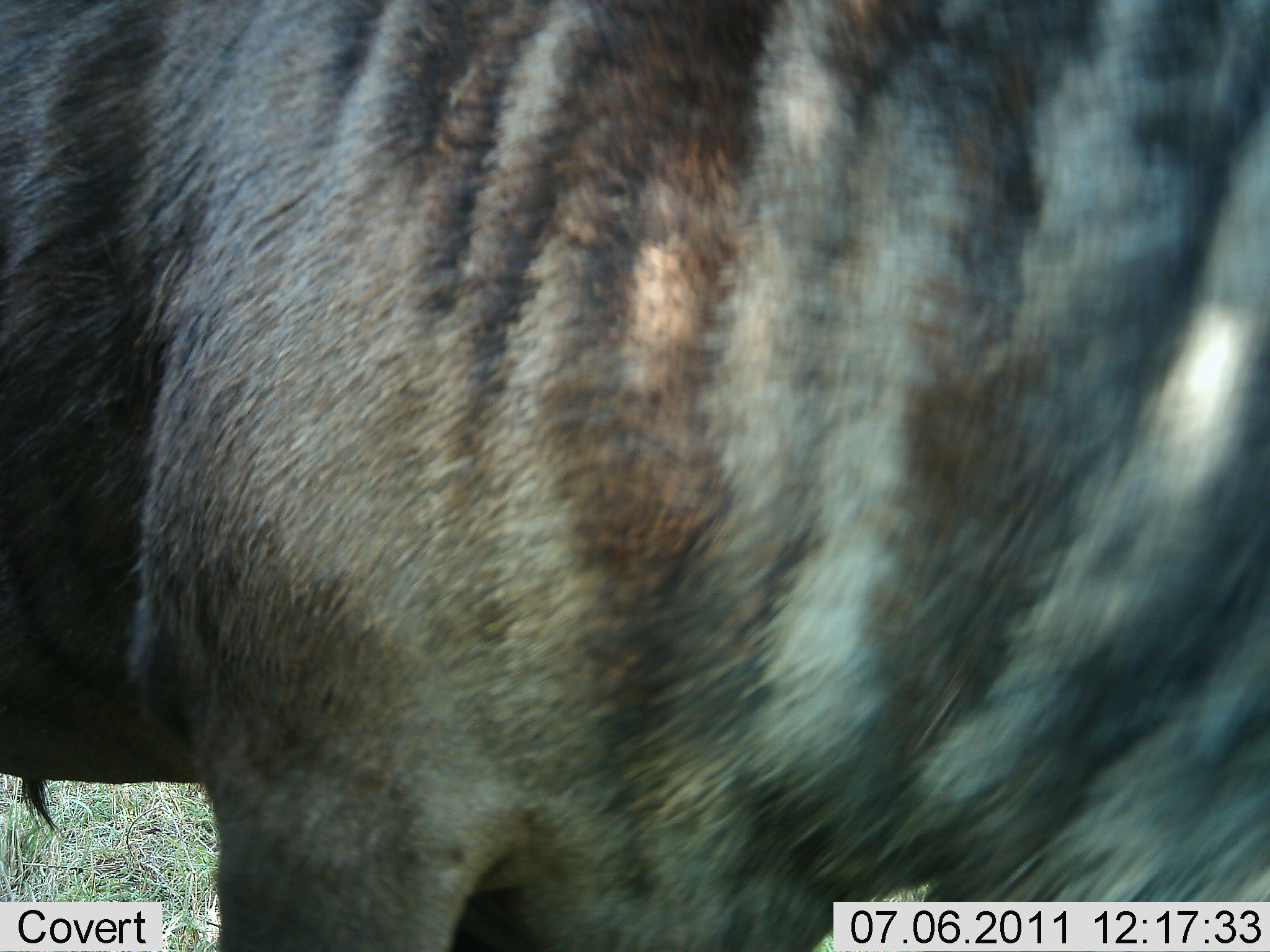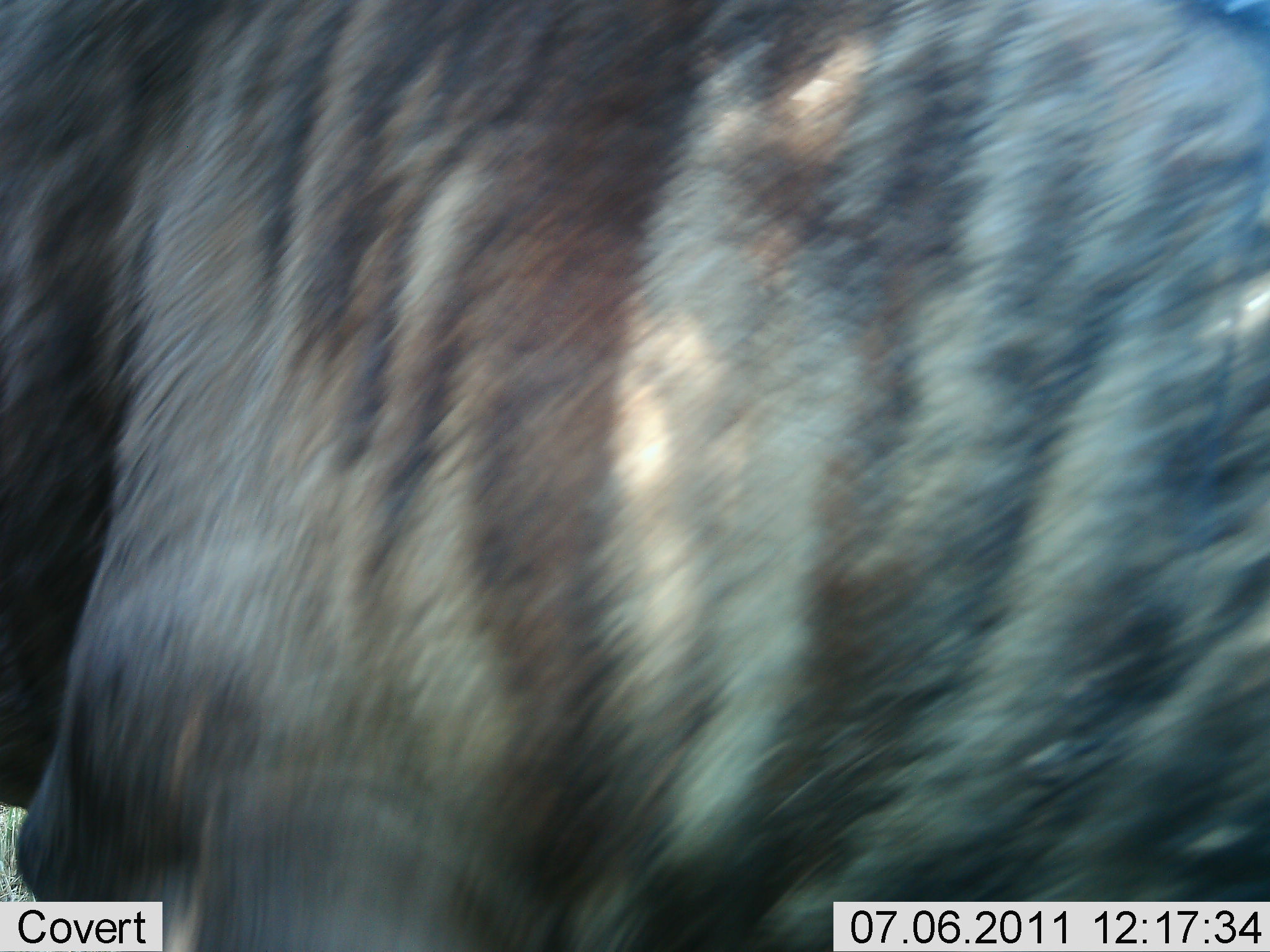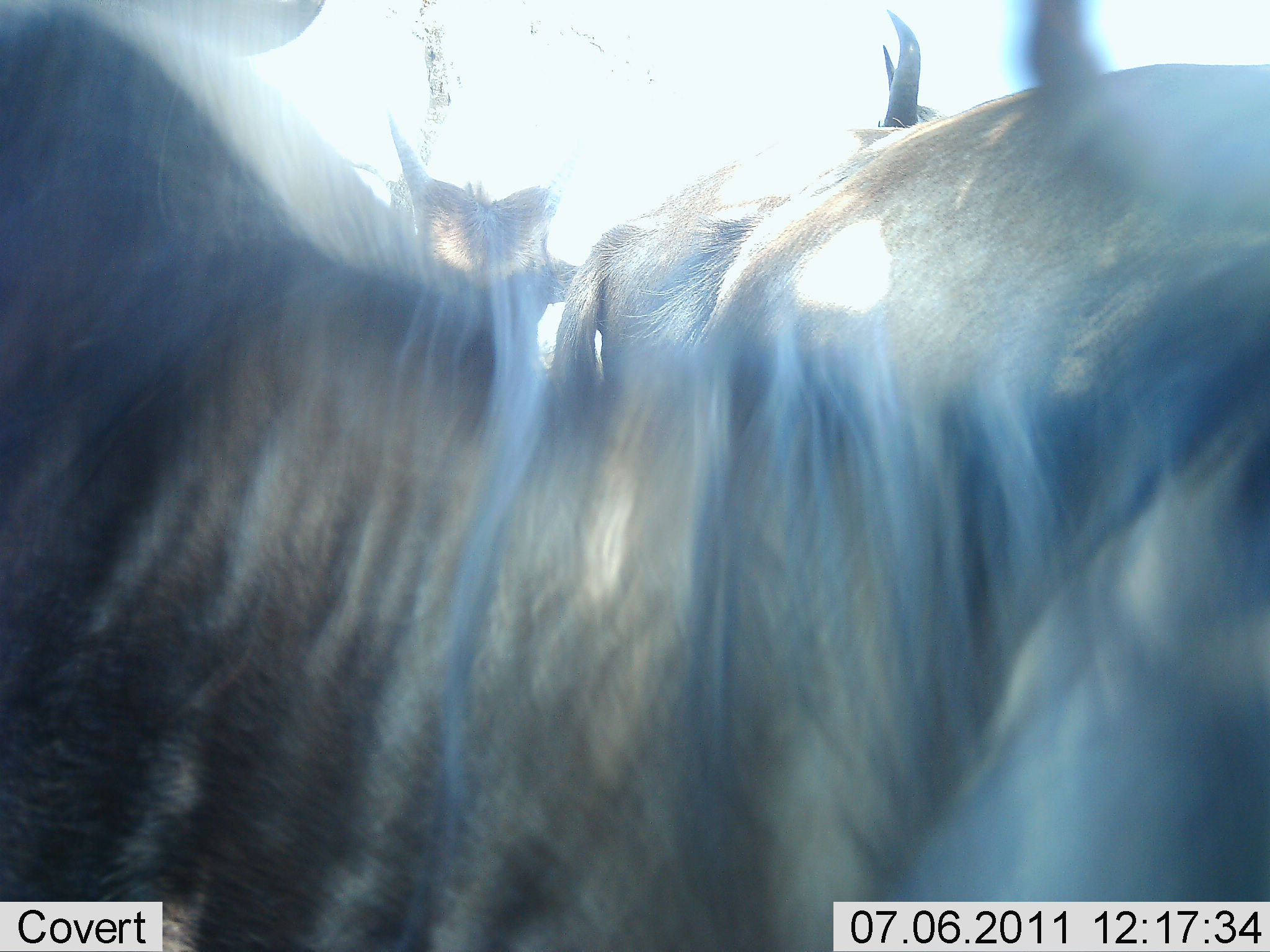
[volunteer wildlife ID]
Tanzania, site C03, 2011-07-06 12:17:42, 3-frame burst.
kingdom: Animalia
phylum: Chordata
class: Mammalia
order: Artiodactyla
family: Bovidae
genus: Connochaetes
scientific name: Connochaetes taurinus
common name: blue wildebeest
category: wildebeest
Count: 2.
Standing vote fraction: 50%.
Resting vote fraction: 0%.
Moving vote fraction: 50%.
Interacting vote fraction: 0%.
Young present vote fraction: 0%.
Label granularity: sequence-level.